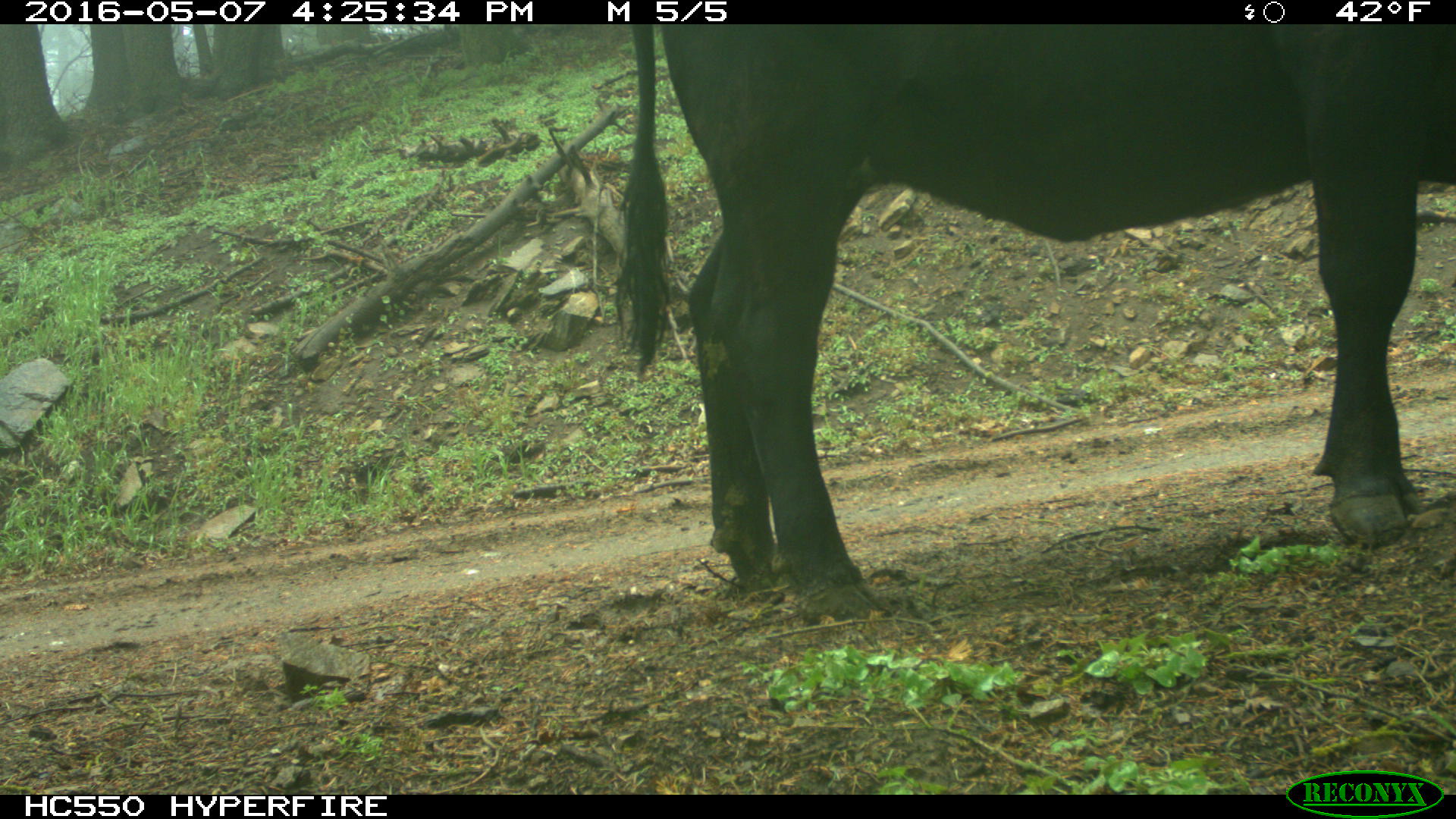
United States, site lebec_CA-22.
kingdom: Animalia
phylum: Chordata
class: Mammalia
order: Artiodactyla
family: Bovidae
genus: Bos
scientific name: Bos taurus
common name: domestic cow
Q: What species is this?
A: Bos taurus (domestic cow).